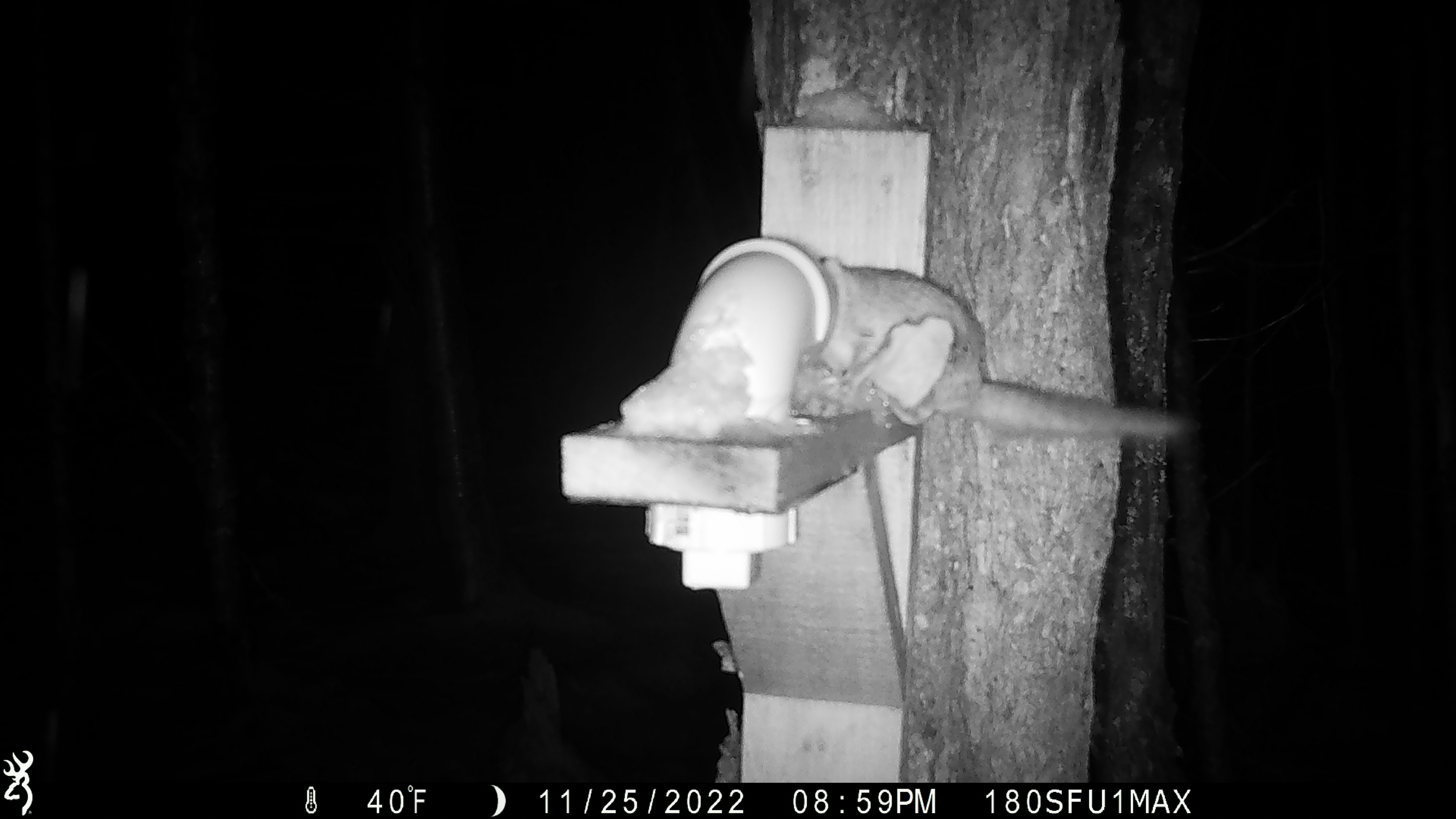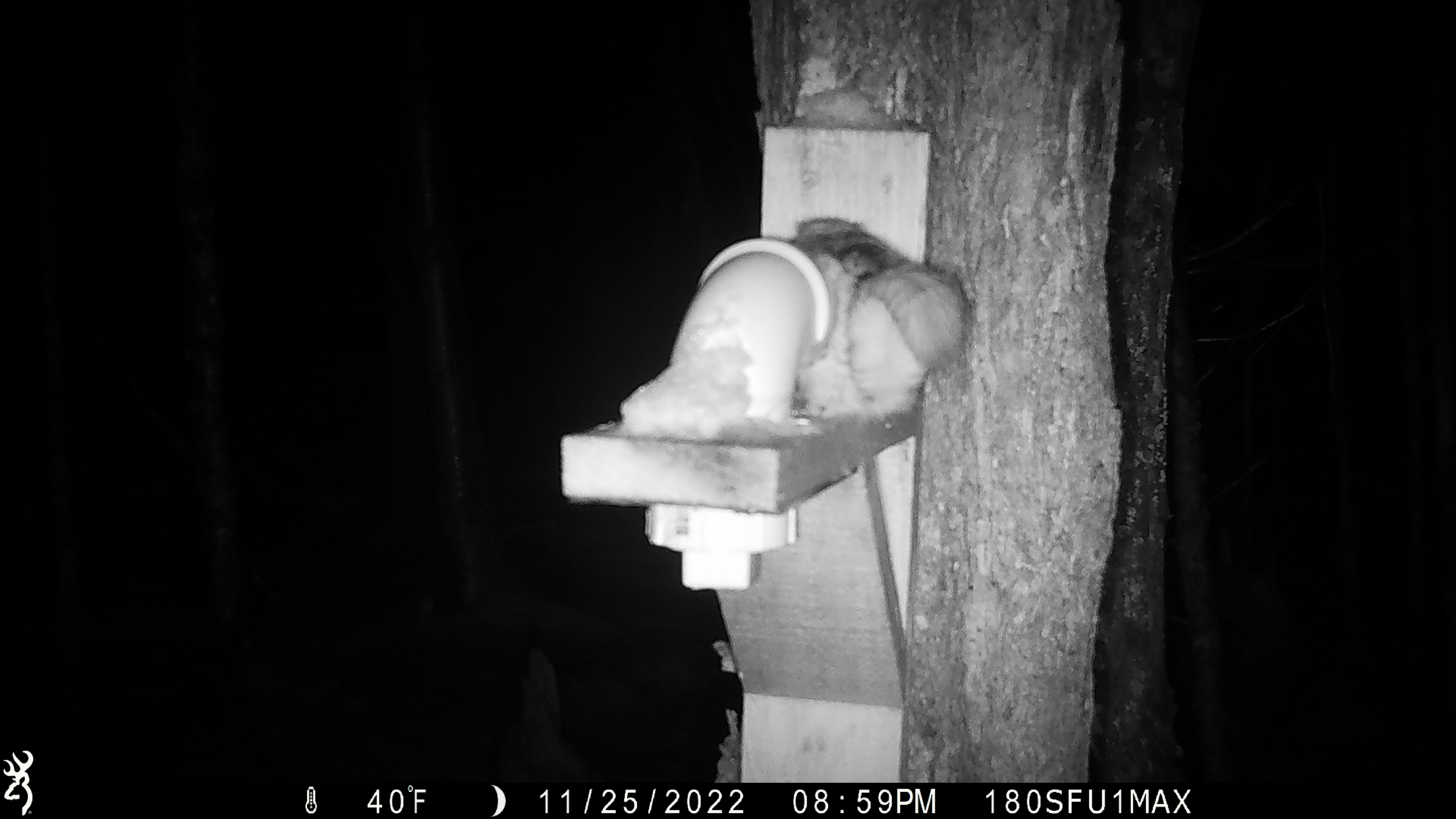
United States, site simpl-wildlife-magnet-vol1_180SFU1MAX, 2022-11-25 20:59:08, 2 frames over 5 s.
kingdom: Animalia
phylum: Chordata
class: Mammalia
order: Rodentia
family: Sciuridae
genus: Glaucomys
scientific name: Glaucomys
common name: flying squirrel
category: flying squirrel sp.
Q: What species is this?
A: Flying squirrel sp. (flying squirrel) (Glaucomys).